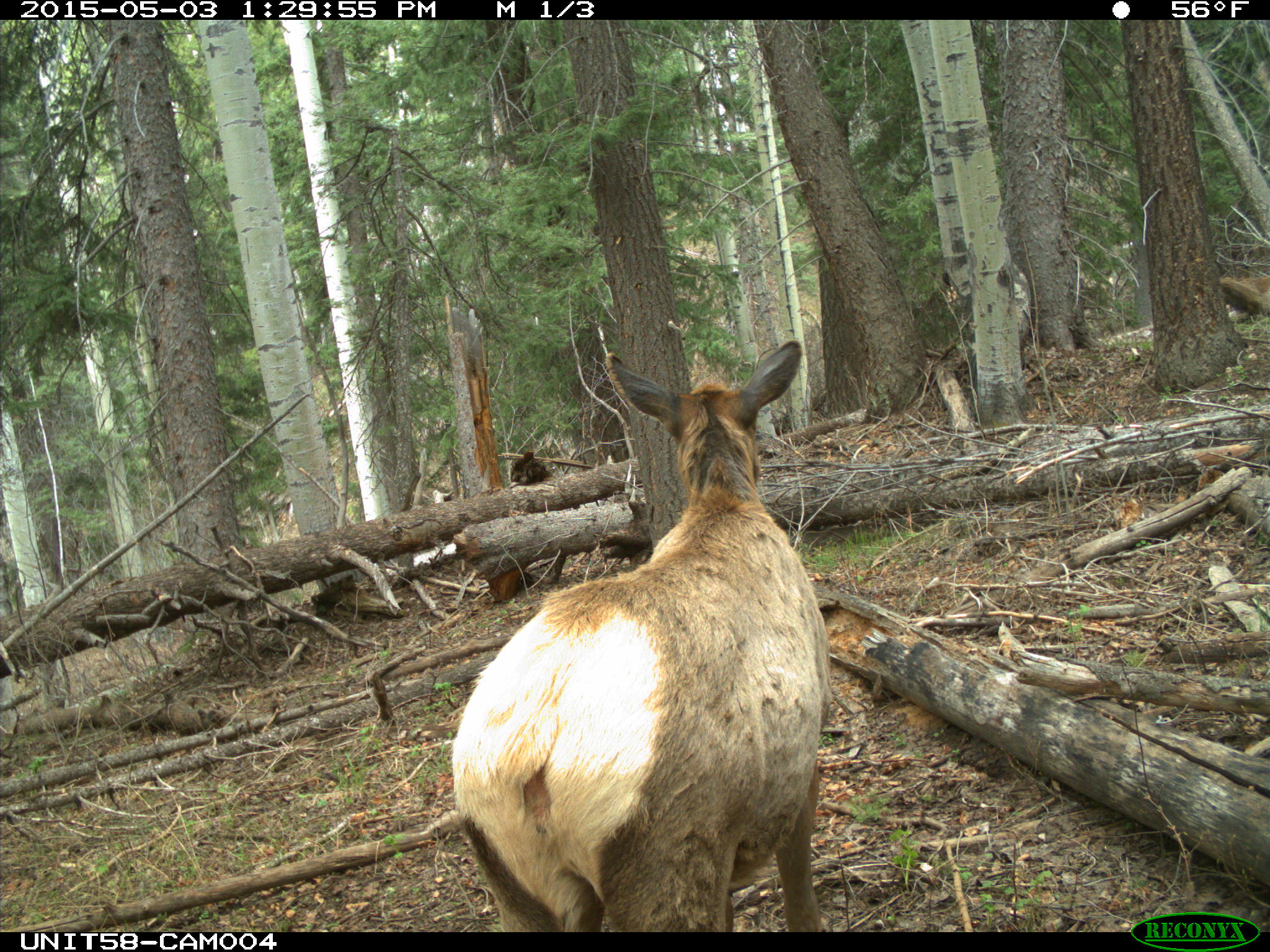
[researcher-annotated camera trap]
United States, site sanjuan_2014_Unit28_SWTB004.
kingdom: Animalia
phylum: Chordata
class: Mammalia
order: Artiodactyla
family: Cervidae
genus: Cervus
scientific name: Cervus elaphus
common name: red deer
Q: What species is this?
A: Cervus elaphus (red deer).